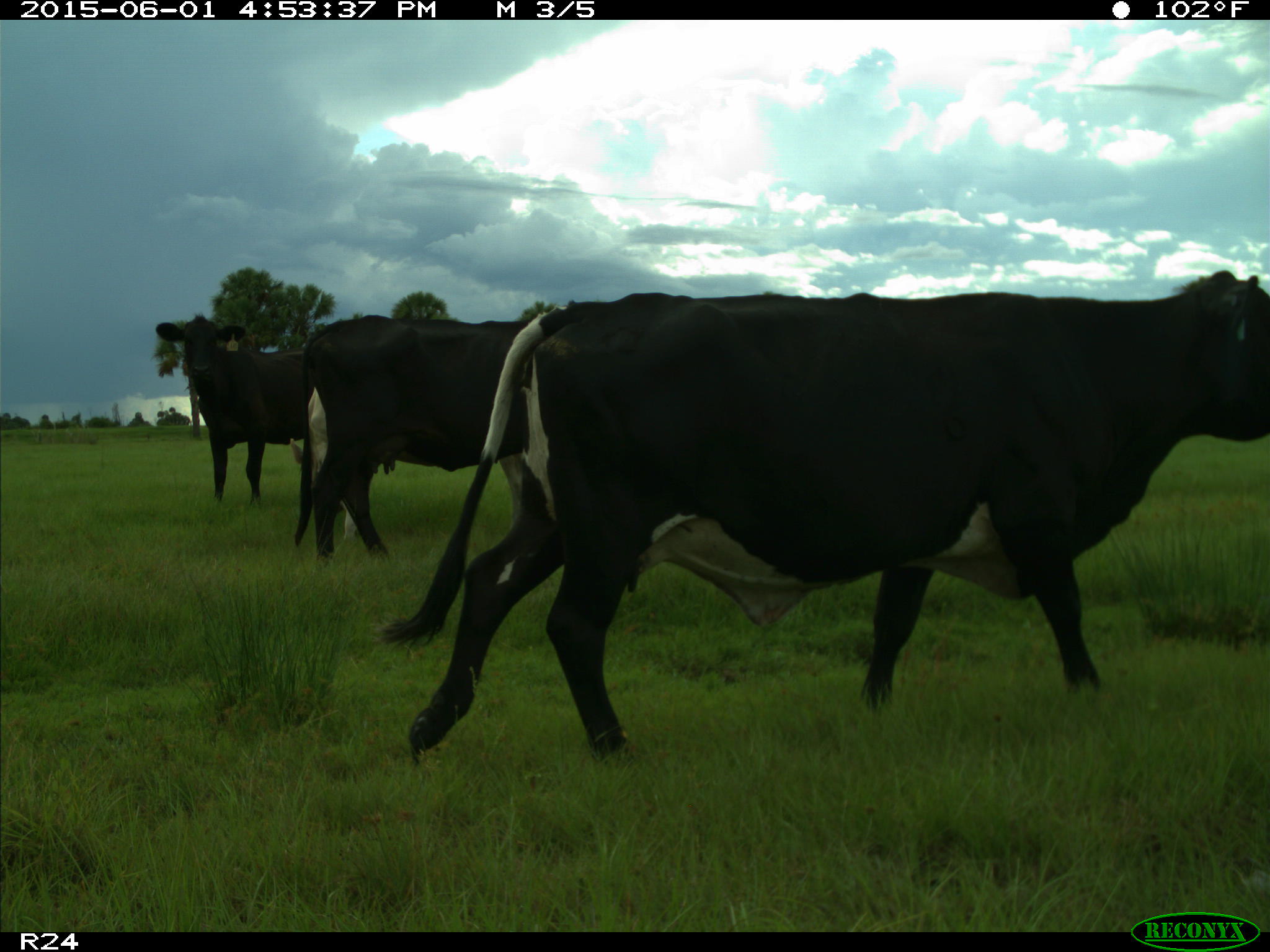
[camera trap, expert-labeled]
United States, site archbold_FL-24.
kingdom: Animalia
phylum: Chordata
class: Mammalia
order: Artiodactyla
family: Bovidae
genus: Bos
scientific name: Bos taurus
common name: domestic cow